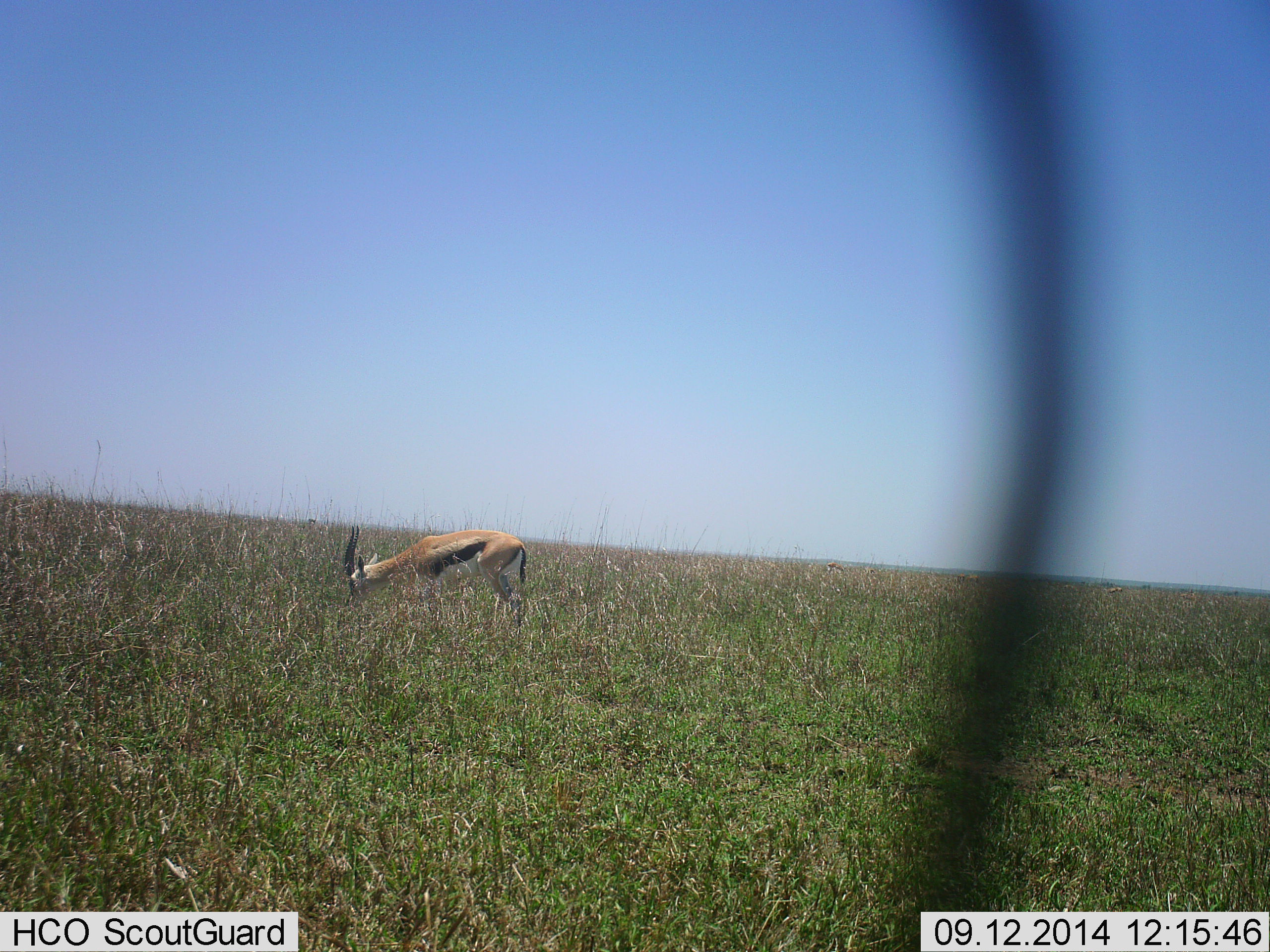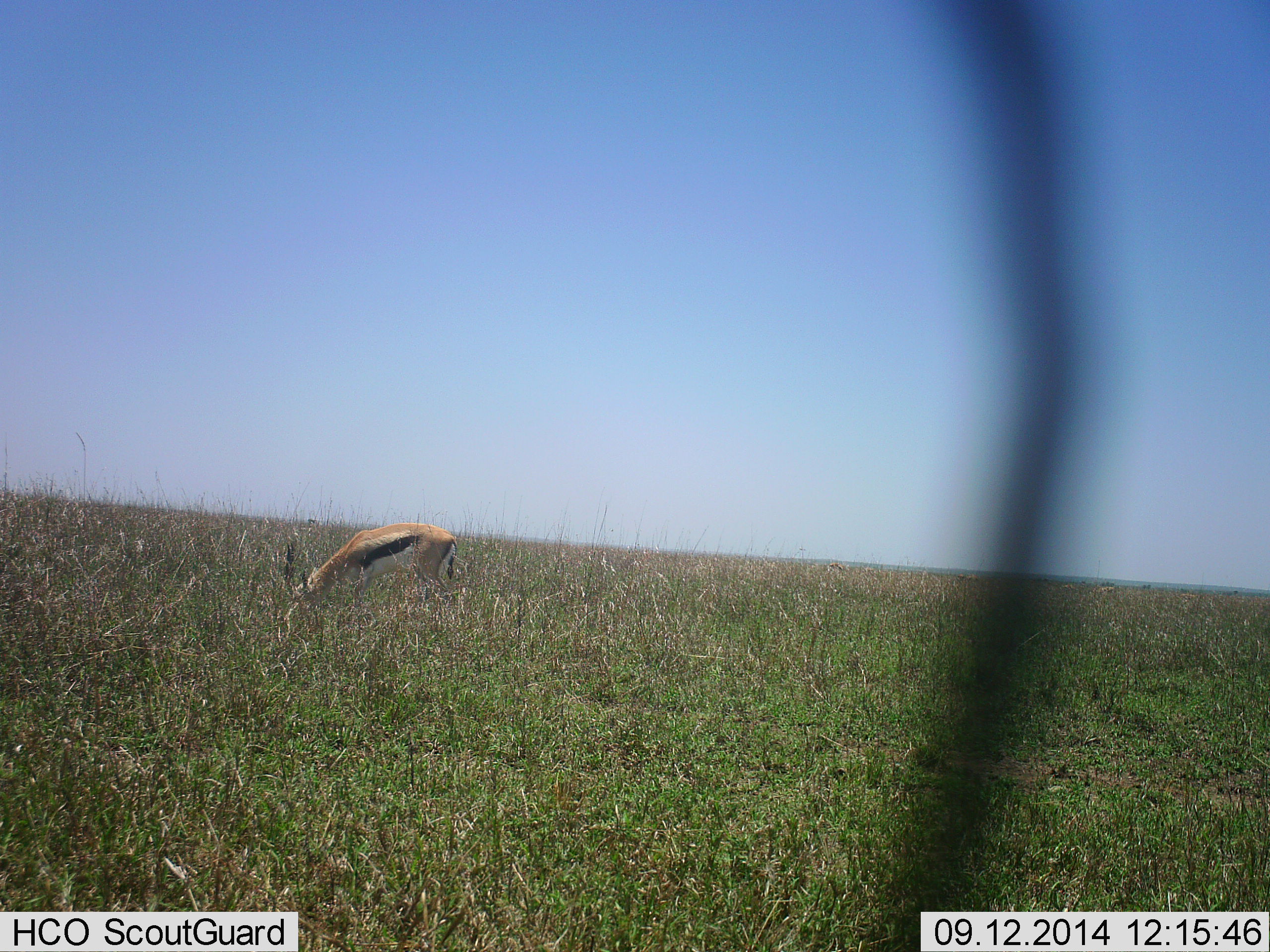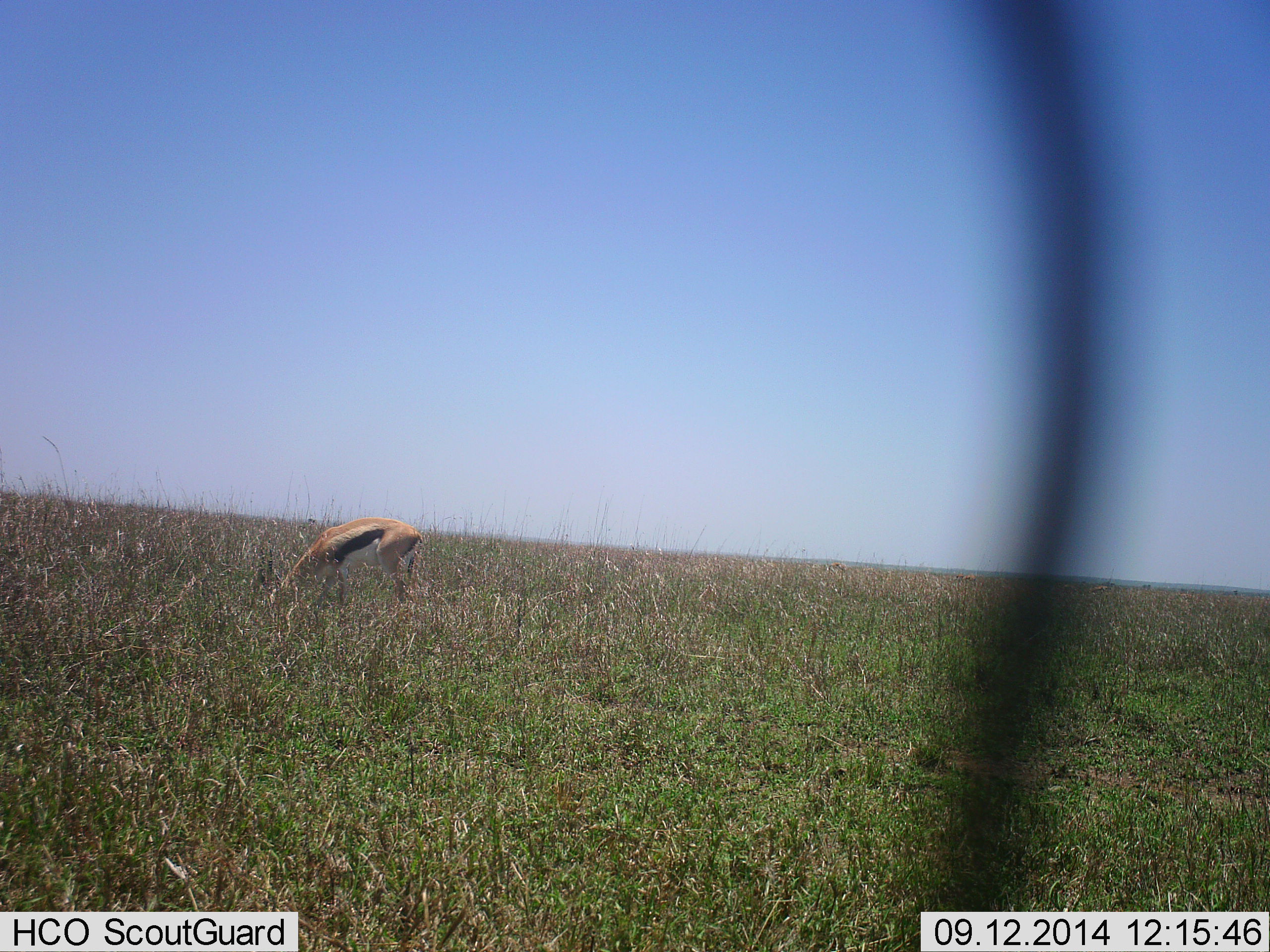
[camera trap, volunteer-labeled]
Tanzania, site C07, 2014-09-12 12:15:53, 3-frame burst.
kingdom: Animalia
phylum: Chordata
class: Mammalia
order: Artiodactyla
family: Bovidae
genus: Eudorcas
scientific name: Eudorcas thomsonii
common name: thomson's gazelle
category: gazellethomsons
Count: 1.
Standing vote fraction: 0%.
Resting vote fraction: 0%.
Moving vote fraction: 70%.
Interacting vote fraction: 0%.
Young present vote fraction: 0%.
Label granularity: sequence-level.